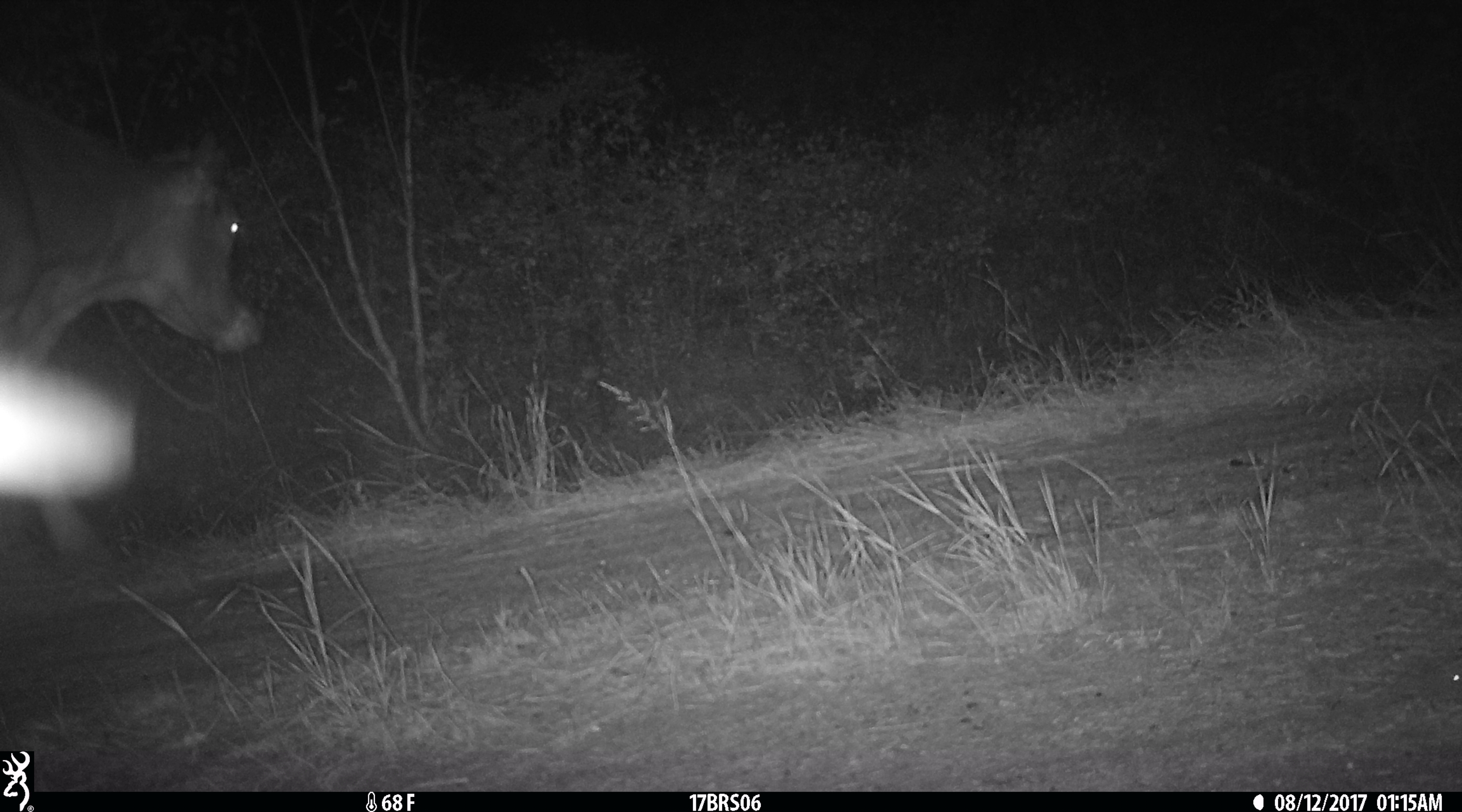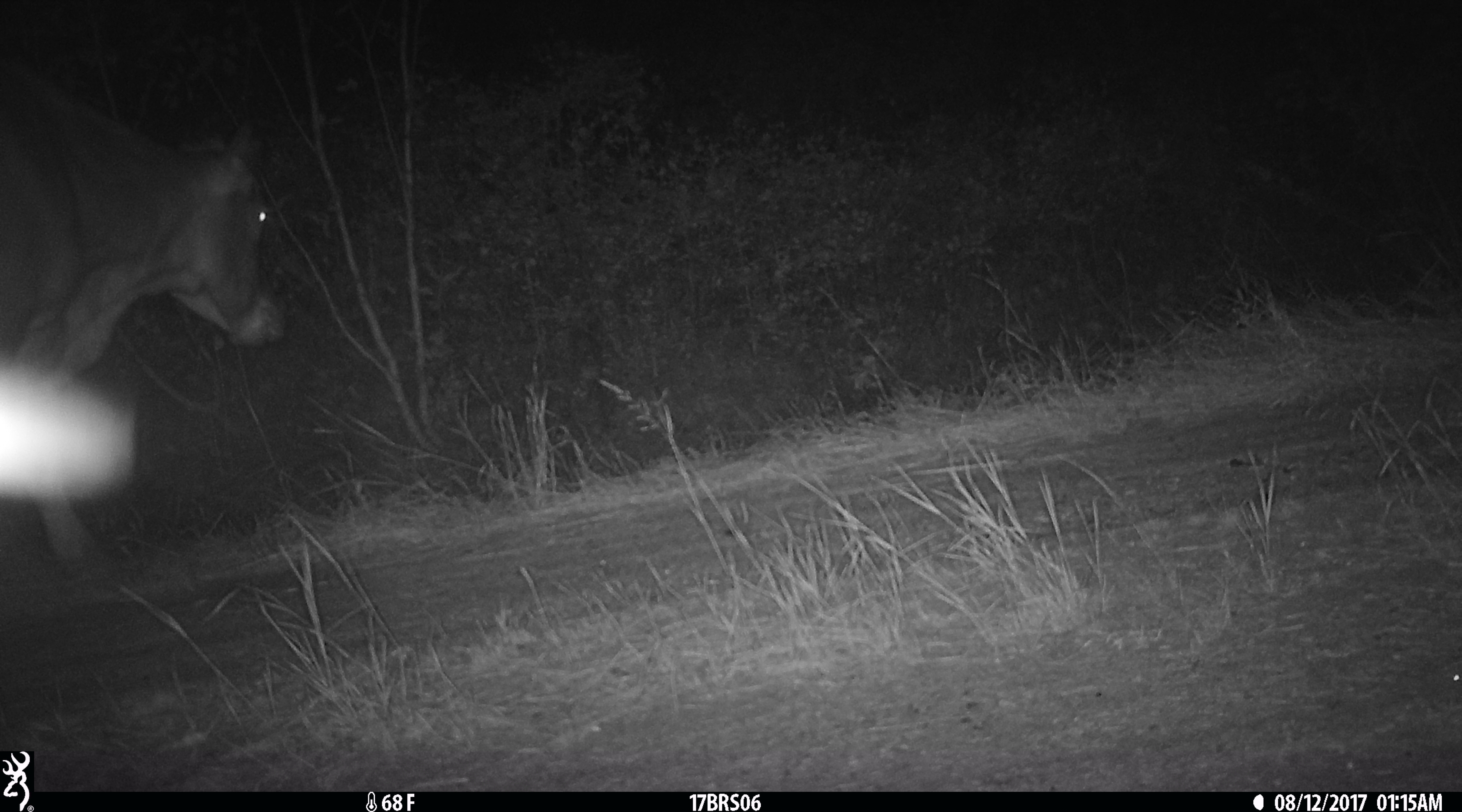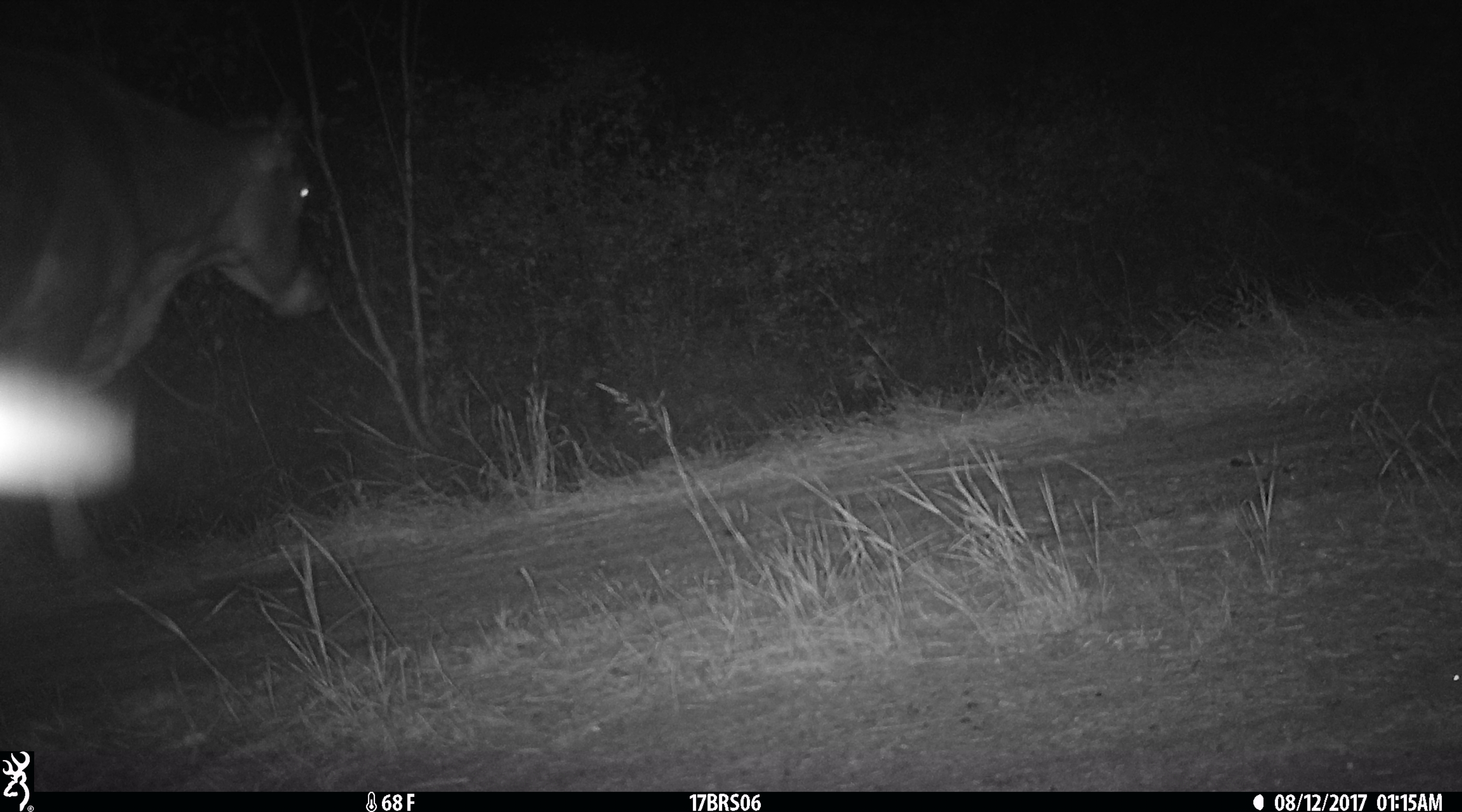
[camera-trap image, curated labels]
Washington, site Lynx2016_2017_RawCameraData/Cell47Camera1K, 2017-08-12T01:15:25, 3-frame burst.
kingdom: Animalia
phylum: Chordata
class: Mammalia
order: Artiodactyla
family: Bovidae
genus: Bos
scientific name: Bos taurus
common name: domestic cattle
Domestic cattle (Bos taurus). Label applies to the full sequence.